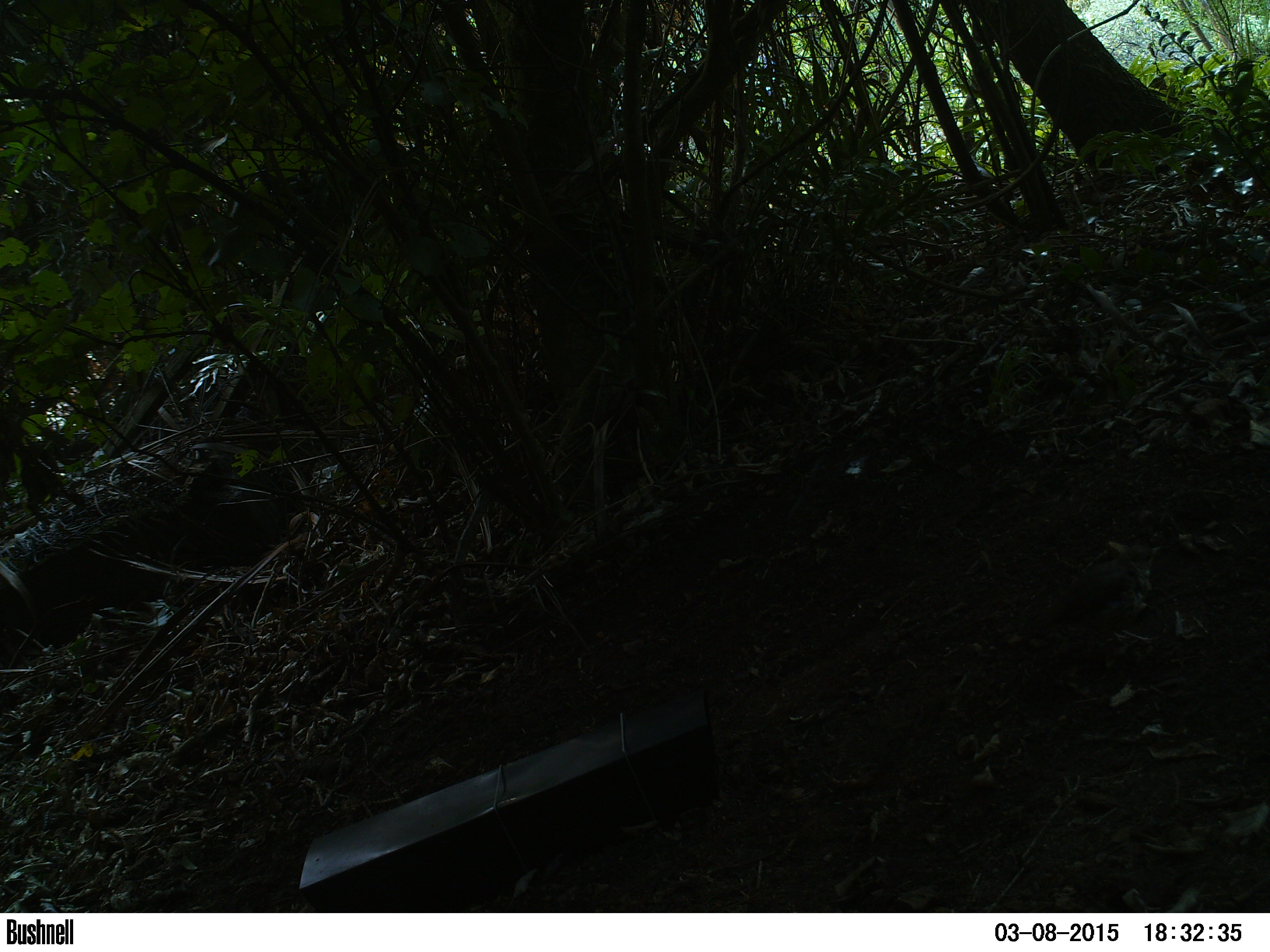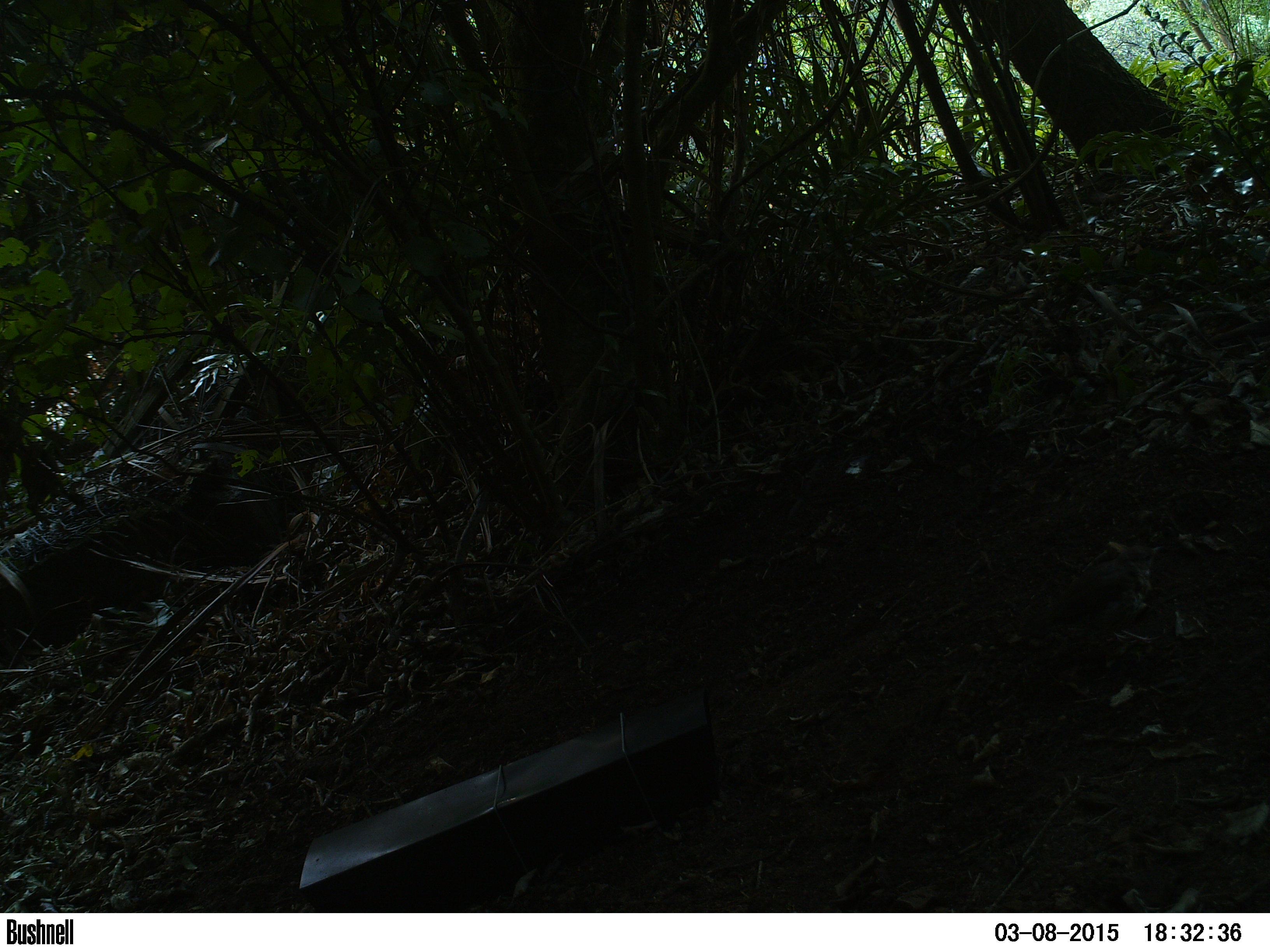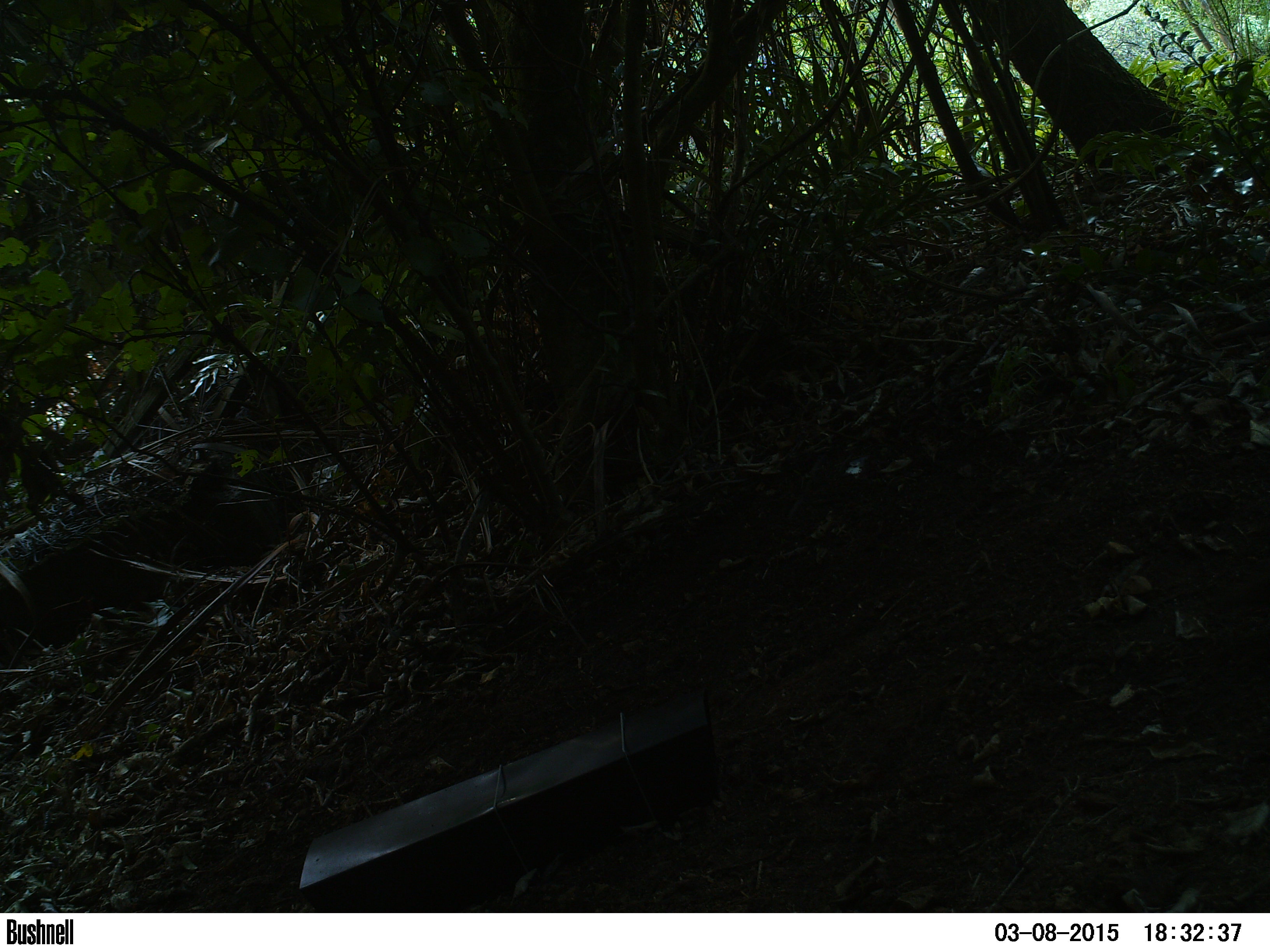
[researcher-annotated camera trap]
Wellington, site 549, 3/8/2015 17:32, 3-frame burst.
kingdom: Animalia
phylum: Chordata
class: Aves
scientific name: Aves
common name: bird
Bird (Aves).